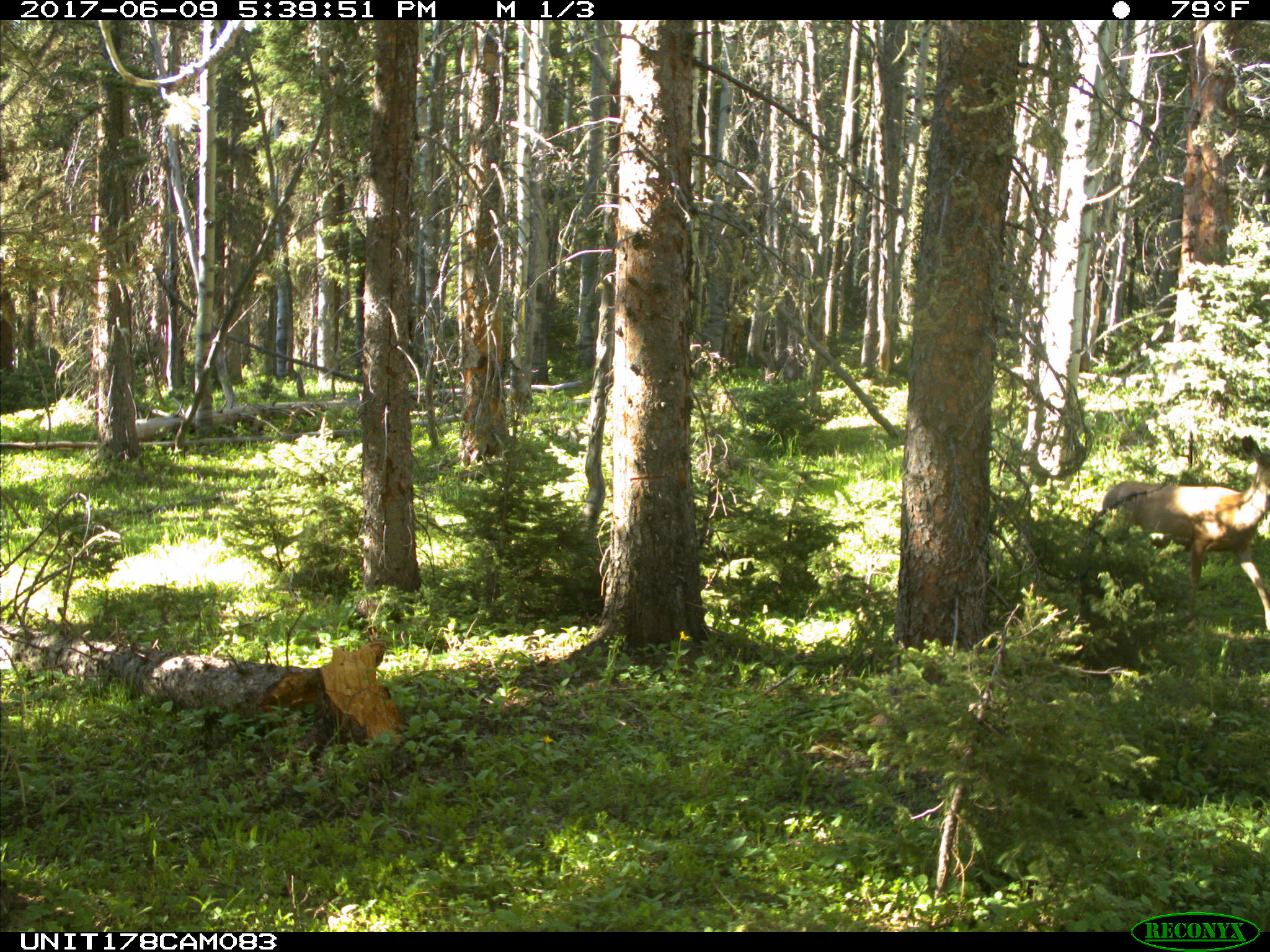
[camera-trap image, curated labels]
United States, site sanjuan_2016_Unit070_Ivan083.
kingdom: Animalia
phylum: Chordata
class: Mammalia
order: Artiodactyla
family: Cervidae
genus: Odocoileus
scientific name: Odocoileus hemionus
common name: mule deer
Odocoileus hemionus (mule deer).